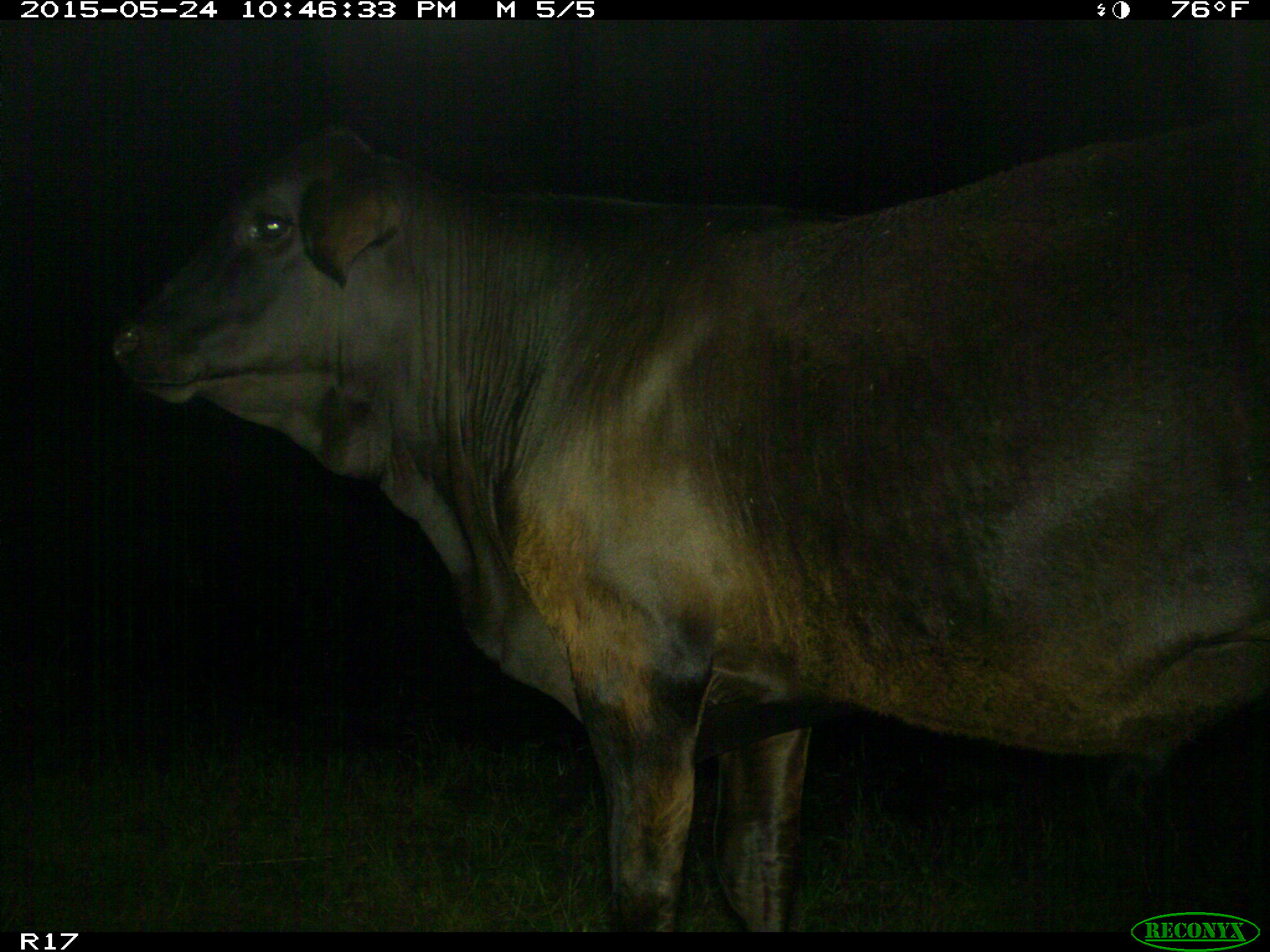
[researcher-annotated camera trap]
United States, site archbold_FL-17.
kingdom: Animalia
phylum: Chordata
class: Mammalia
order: Artiodactyla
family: Bovidae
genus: Bos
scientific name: Bos taurus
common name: domestic cow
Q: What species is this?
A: Bos taurus (domestic cow).